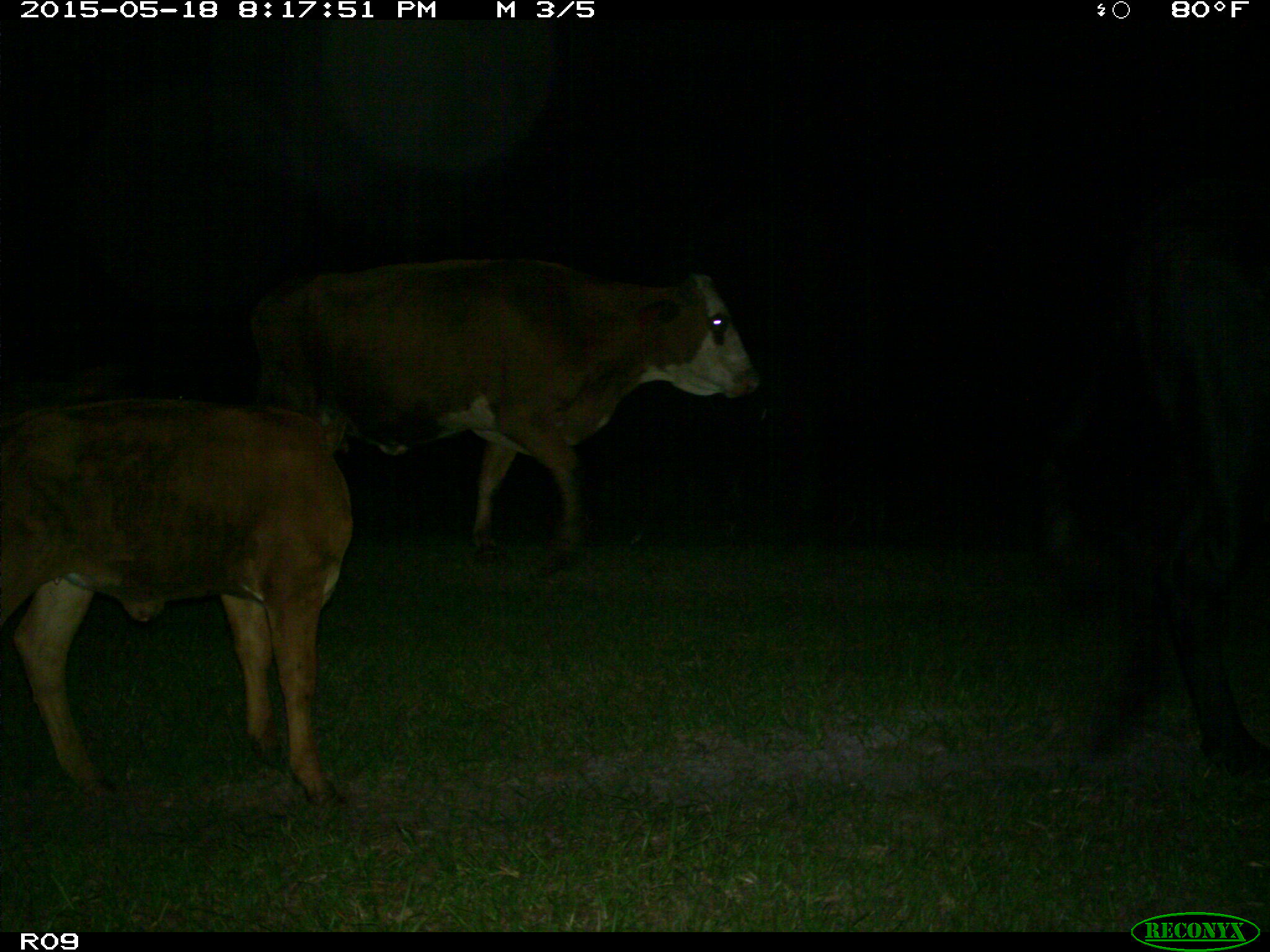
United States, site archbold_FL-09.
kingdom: Animalia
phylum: Chordata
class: Mammalia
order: Artiodactyla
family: Bovidae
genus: Bos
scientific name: Bos taurus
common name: domestic cow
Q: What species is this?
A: Bos taurus (domestic cow).